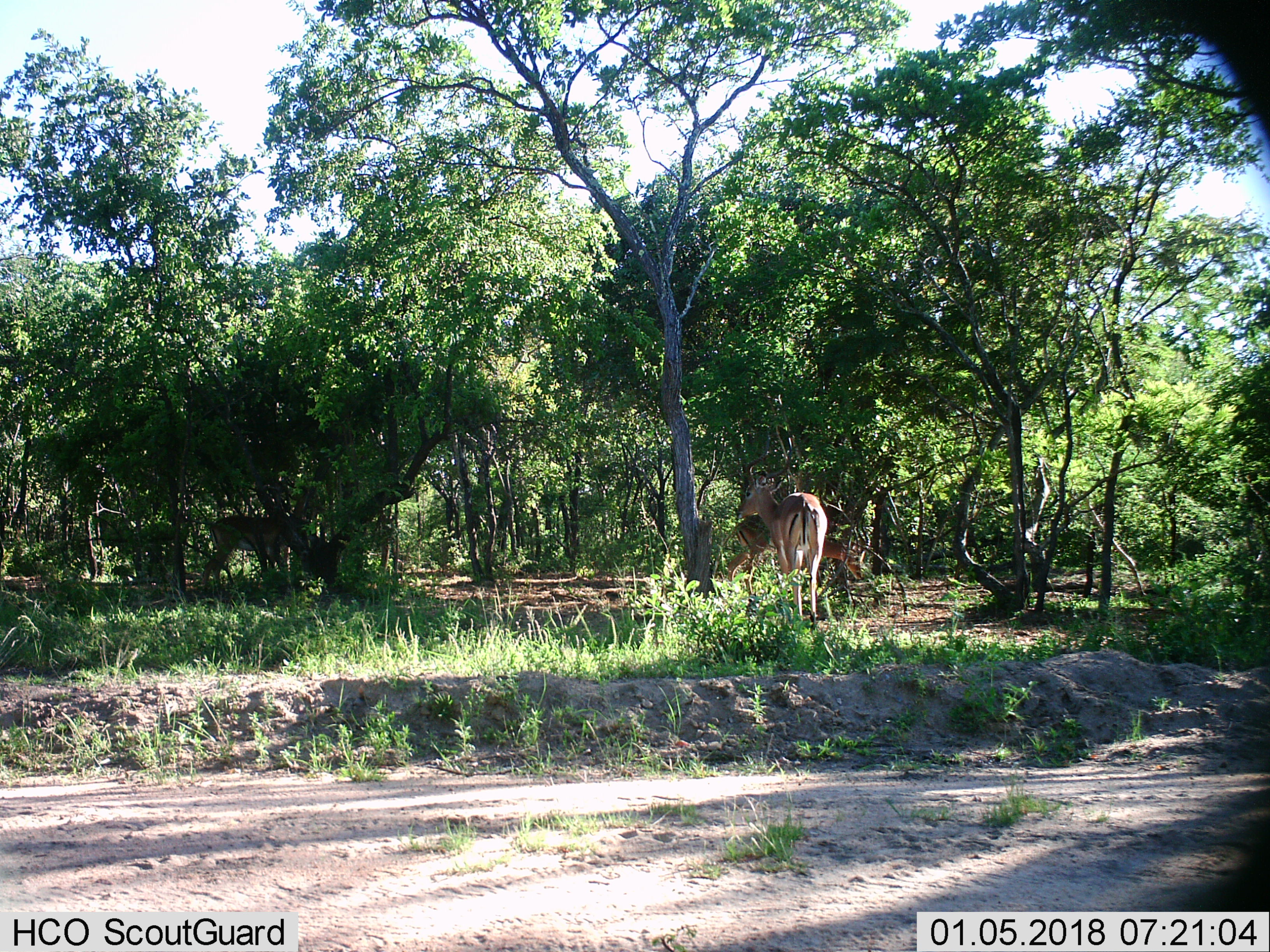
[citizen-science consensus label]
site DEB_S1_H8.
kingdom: Animalia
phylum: Chordata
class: Mammalia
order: Artiodactyla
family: Bovidae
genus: Aepyceros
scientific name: Aepyceros melampus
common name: impala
Impala (Aepyceros melampus), count 3. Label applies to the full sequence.